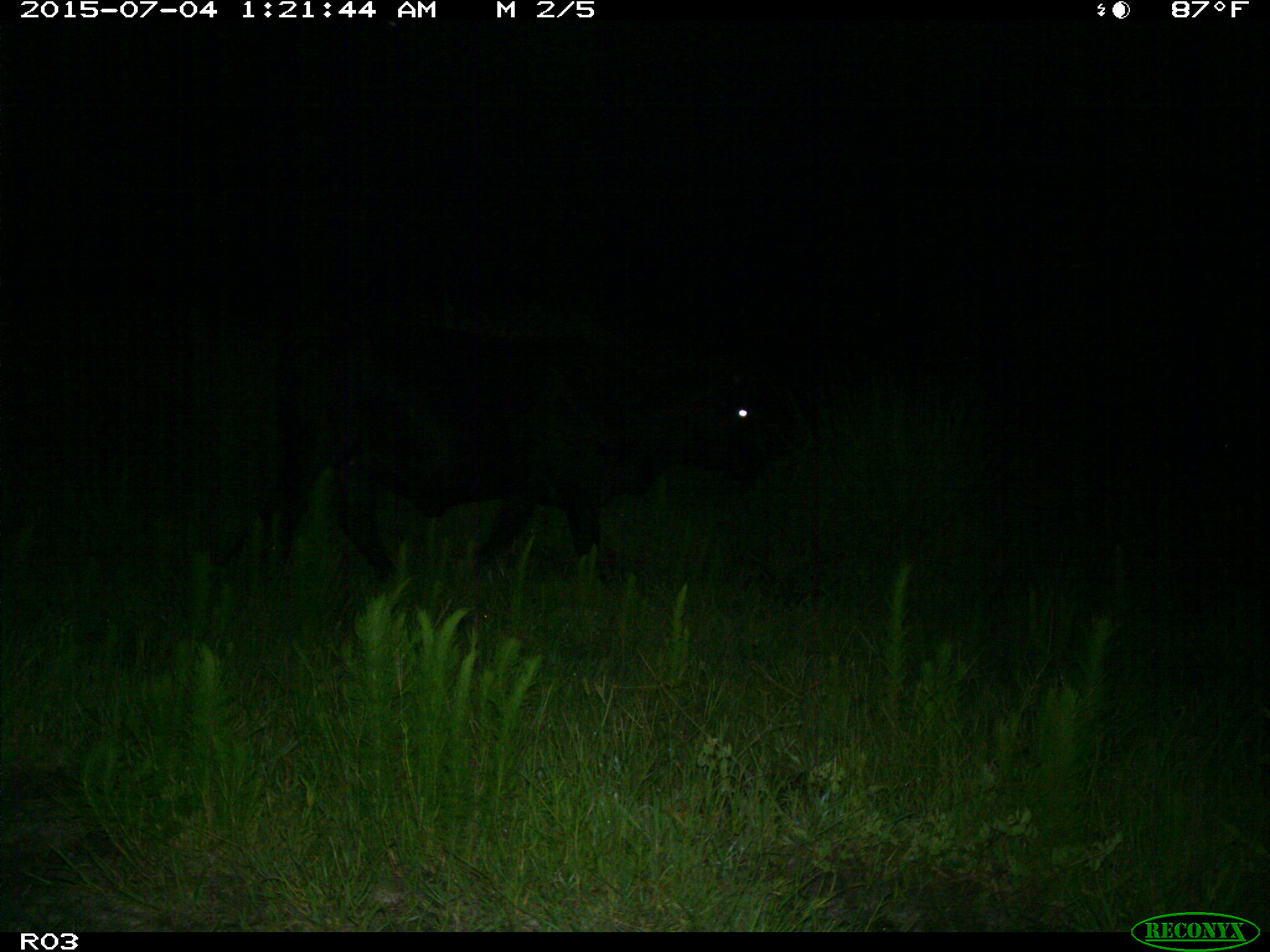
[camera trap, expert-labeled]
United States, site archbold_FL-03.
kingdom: Animalia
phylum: Chordata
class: Mammalia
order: Artiodactyla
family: Bovidae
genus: Bos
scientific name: Bos taurus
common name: domestic cow